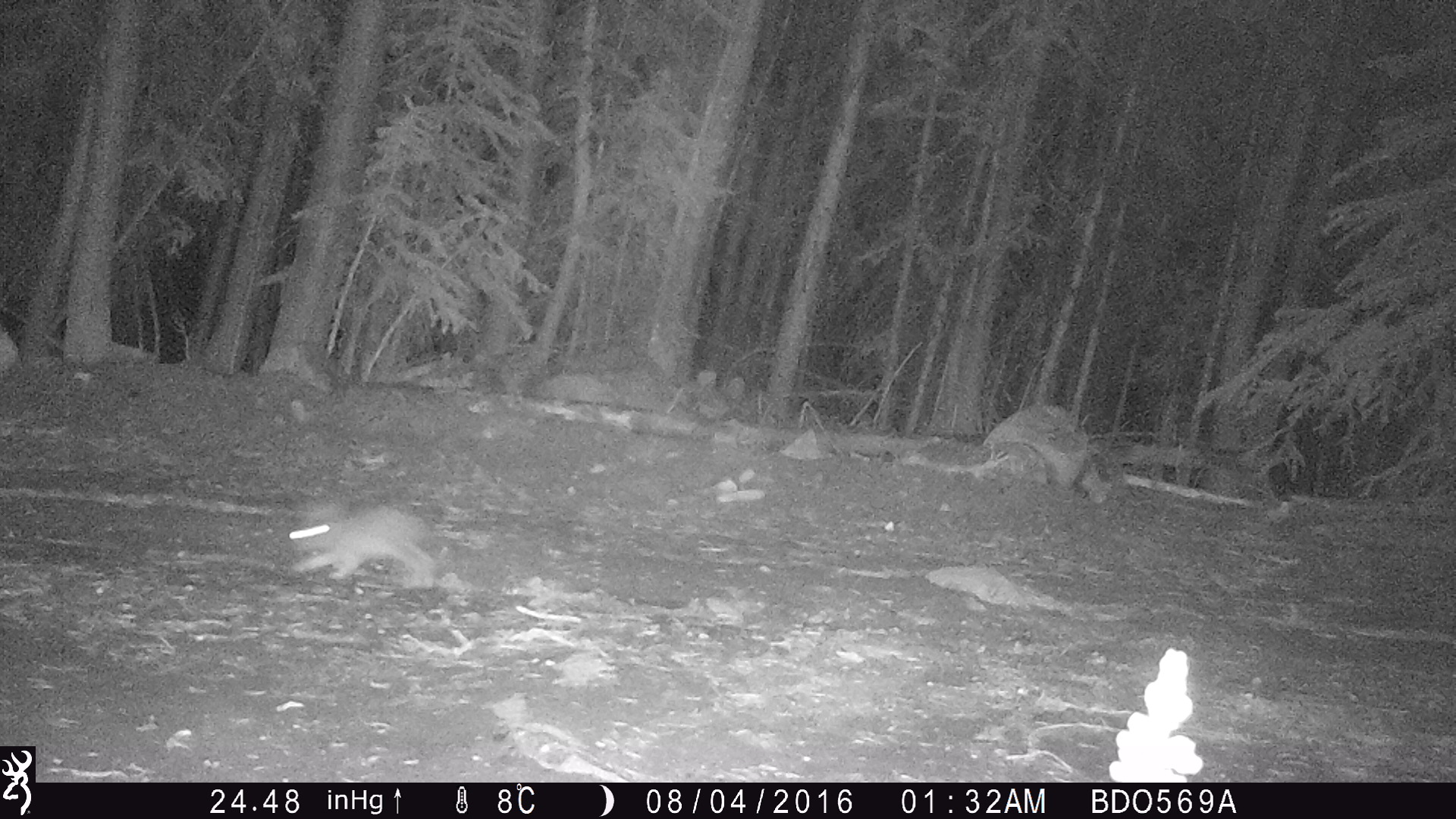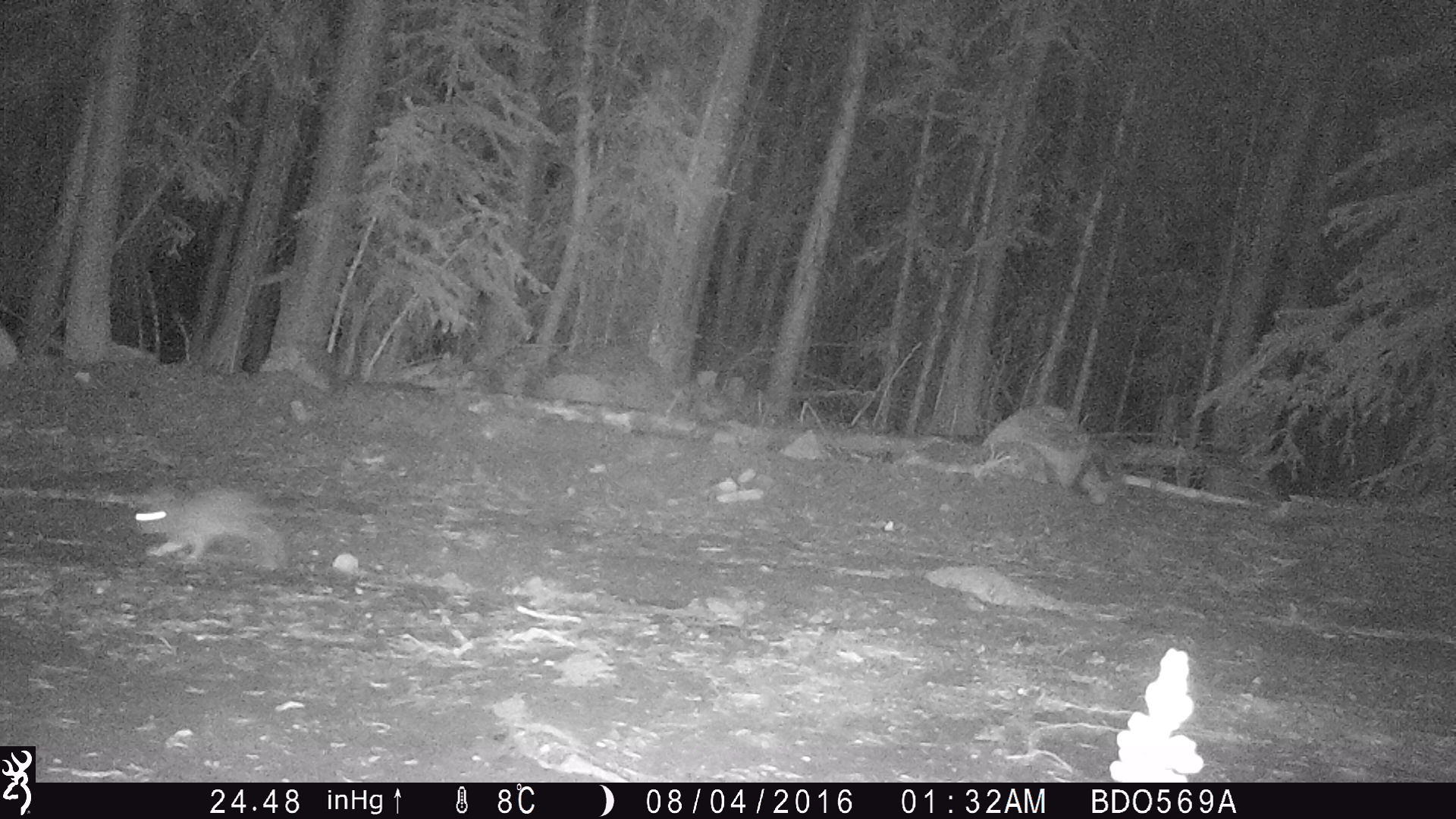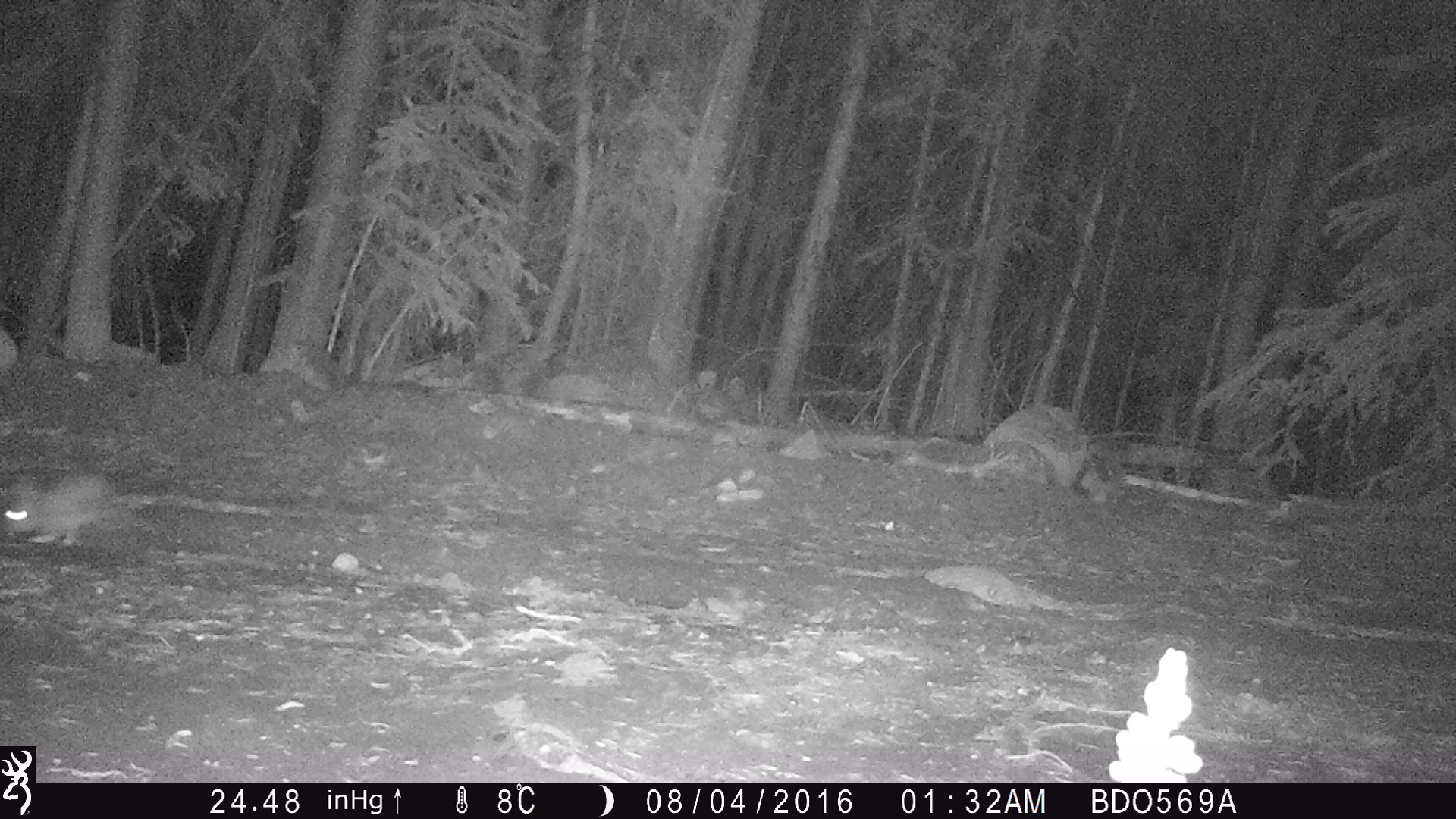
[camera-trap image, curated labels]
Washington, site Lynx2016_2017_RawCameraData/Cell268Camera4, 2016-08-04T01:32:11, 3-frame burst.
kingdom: Animalia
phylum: Chordata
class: Mammalia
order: Lagomorpha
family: Leporidae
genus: Lepus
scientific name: Lepus americanus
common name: snowshoe hare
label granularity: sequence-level